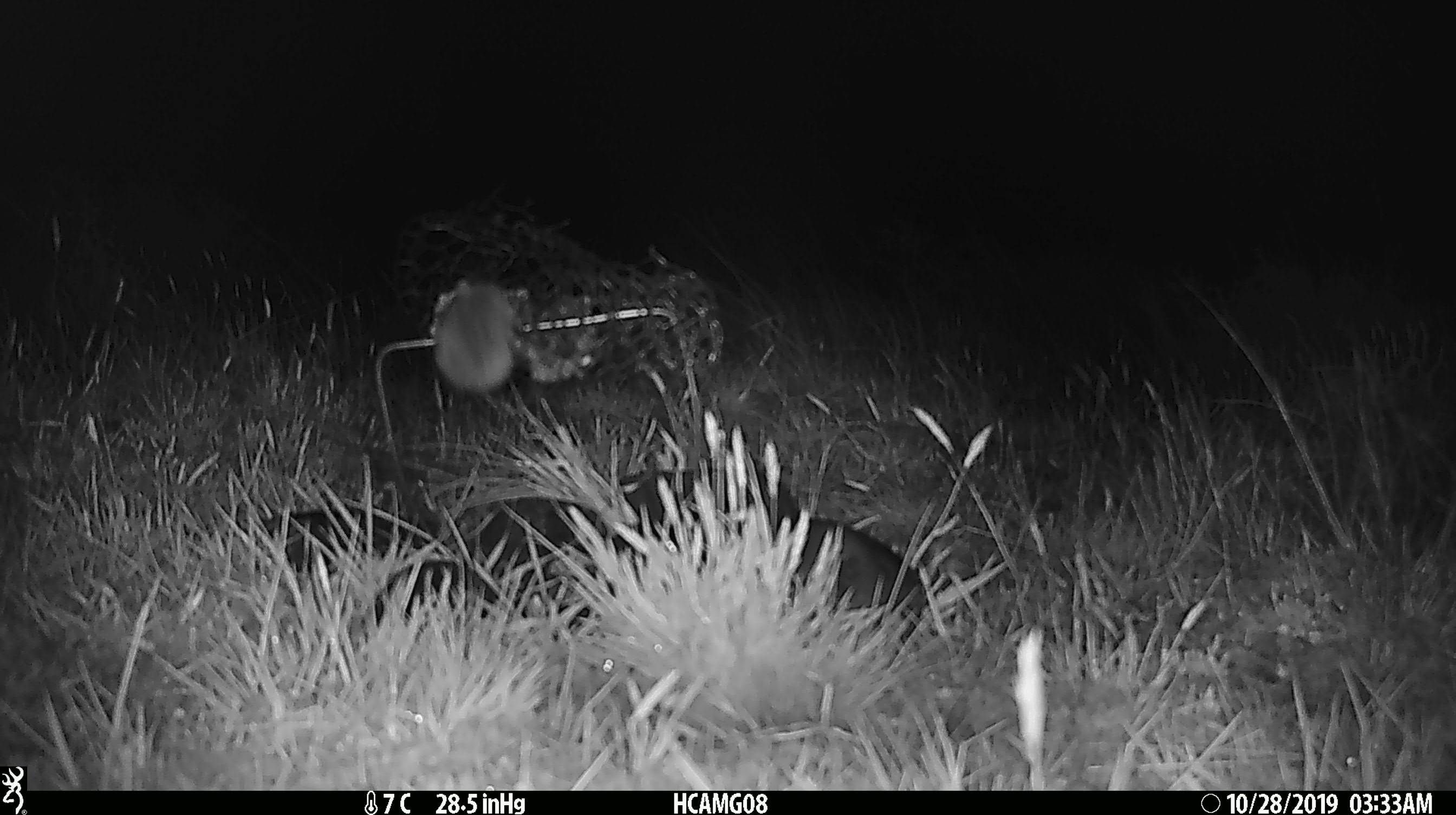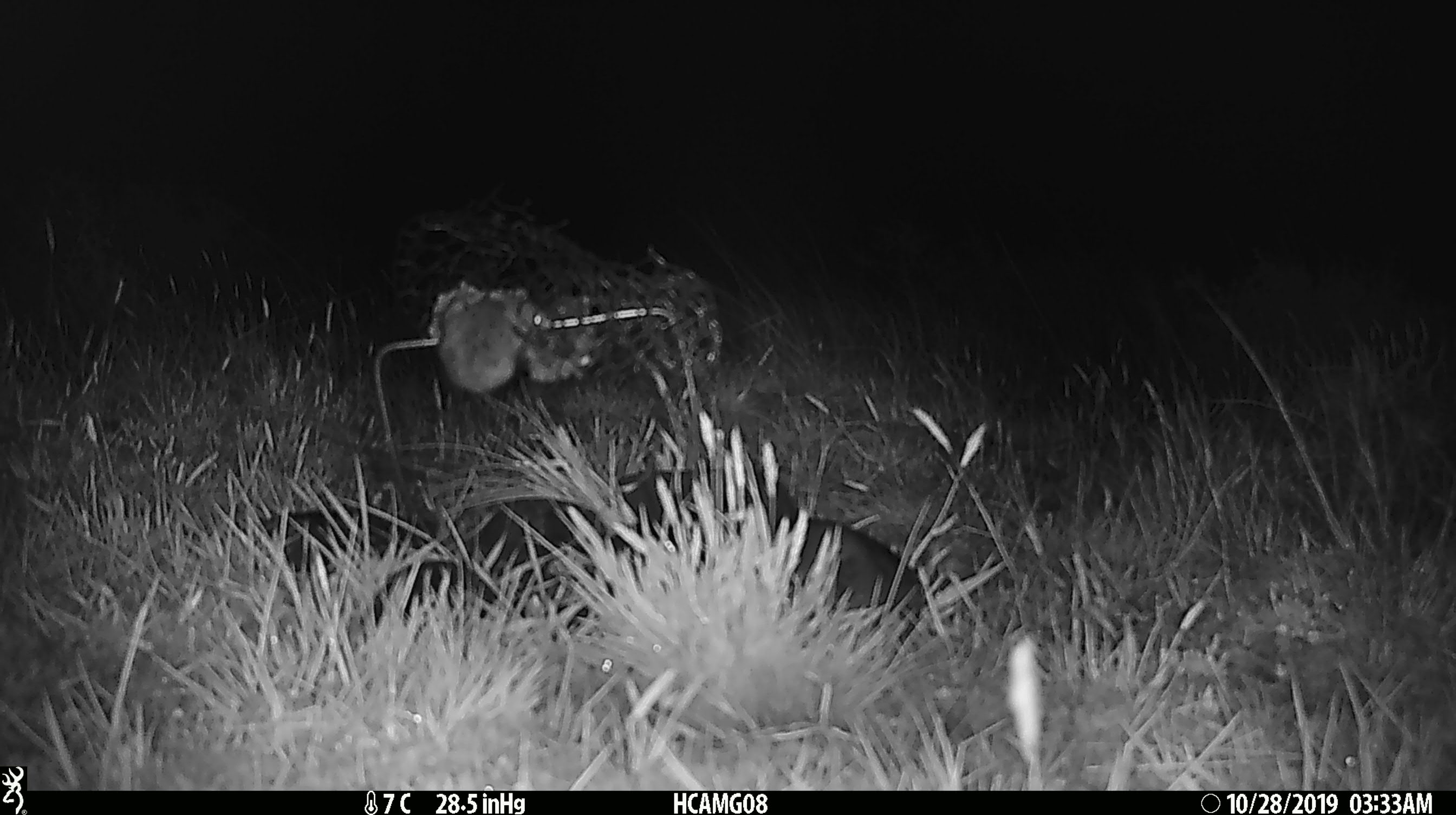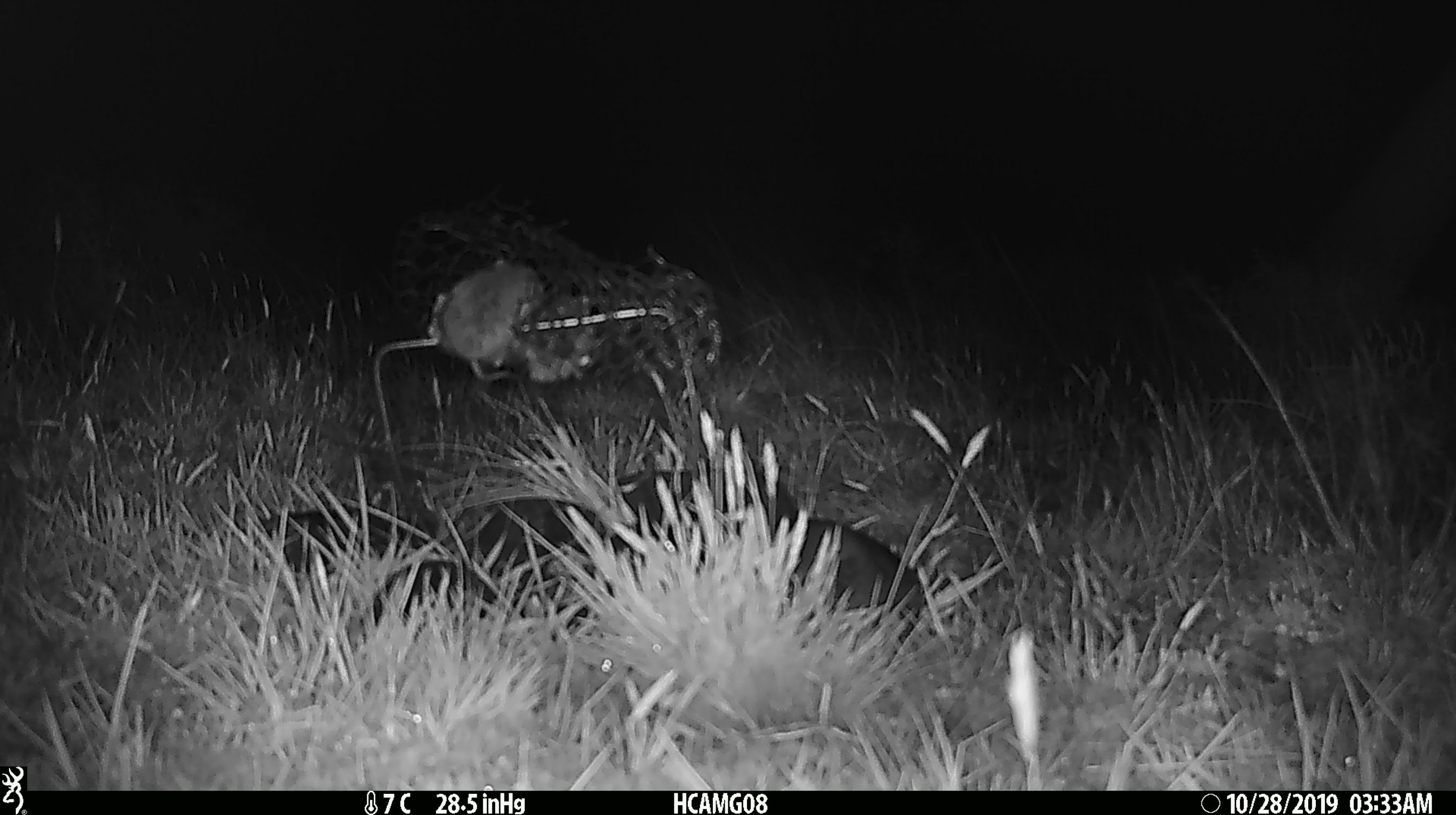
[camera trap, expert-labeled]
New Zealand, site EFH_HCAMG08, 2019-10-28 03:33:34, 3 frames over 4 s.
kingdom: Animalia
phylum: Chordata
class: Mammalia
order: Rodentia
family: Muridae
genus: Mus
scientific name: Mus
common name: mouse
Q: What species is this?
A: Mouse (Mus).